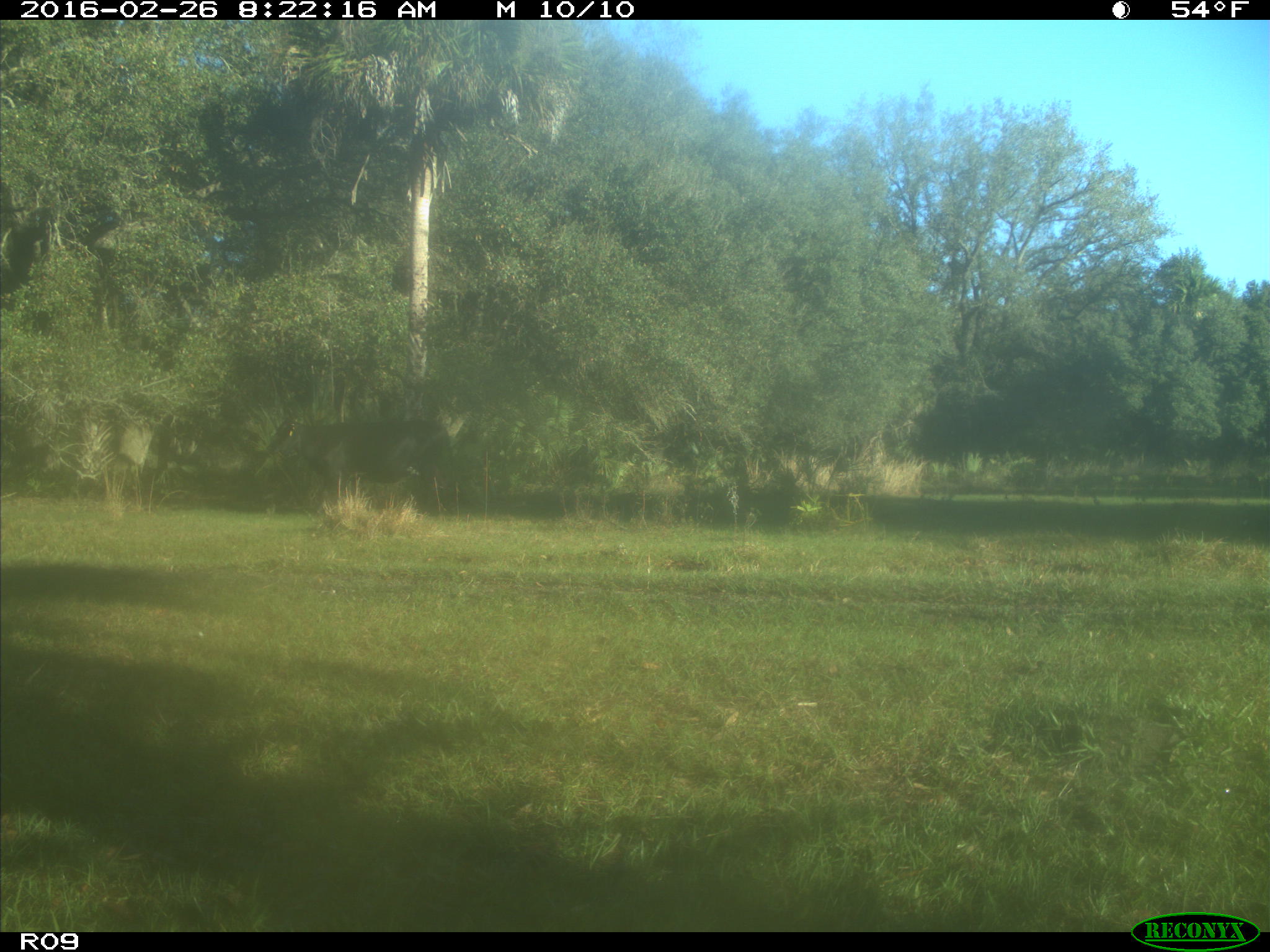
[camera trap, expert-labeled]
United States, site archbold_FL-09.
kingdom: Animalia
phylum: Chordata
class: Mammalia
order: Artiodactyla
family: Bovidae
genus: Bos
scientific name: Bos taurus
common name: domestic cow